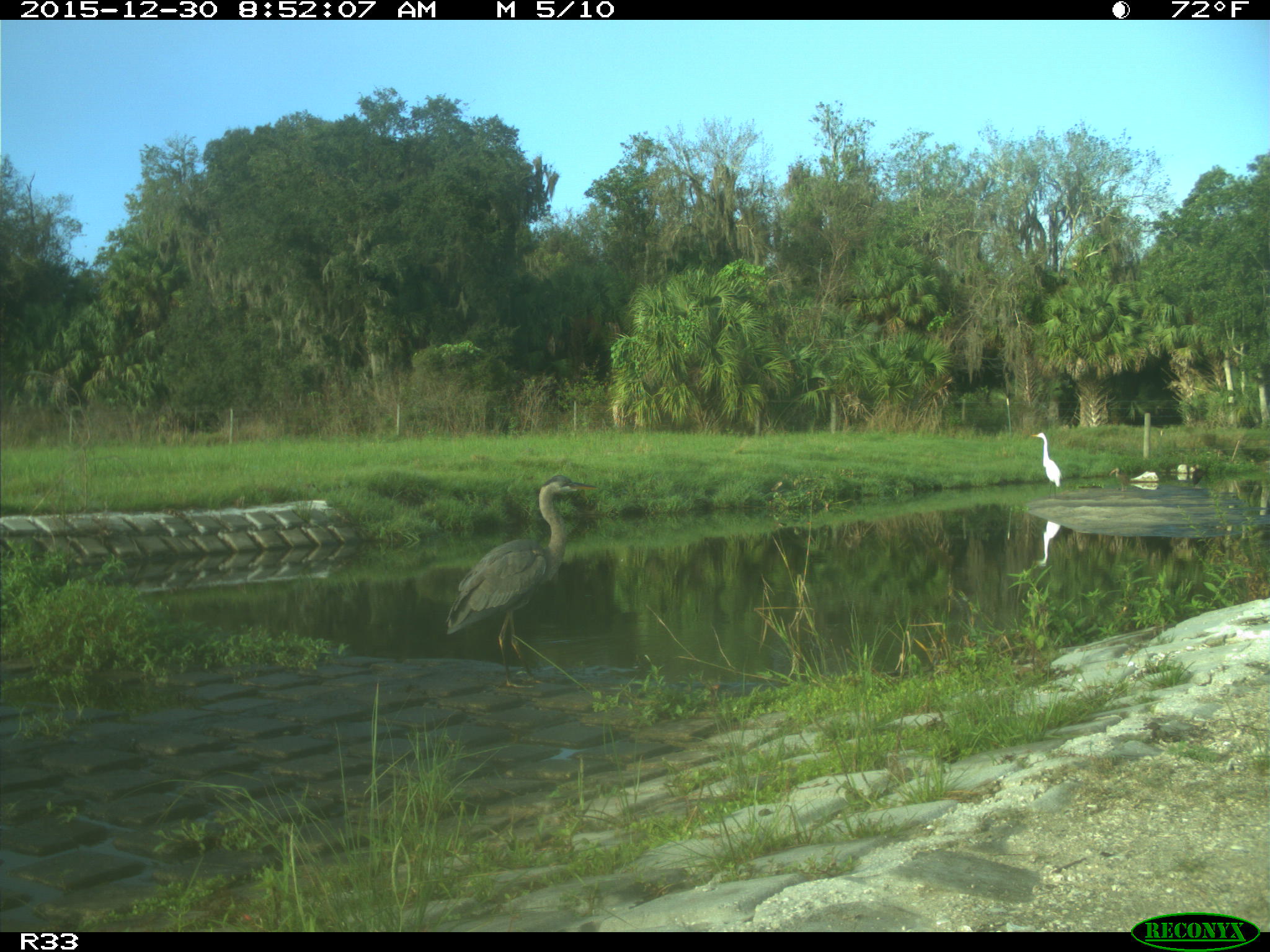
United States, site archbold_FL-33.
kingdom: Animalia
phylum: Chordata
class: Aves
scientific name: Aves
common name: birds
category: unidentified bird